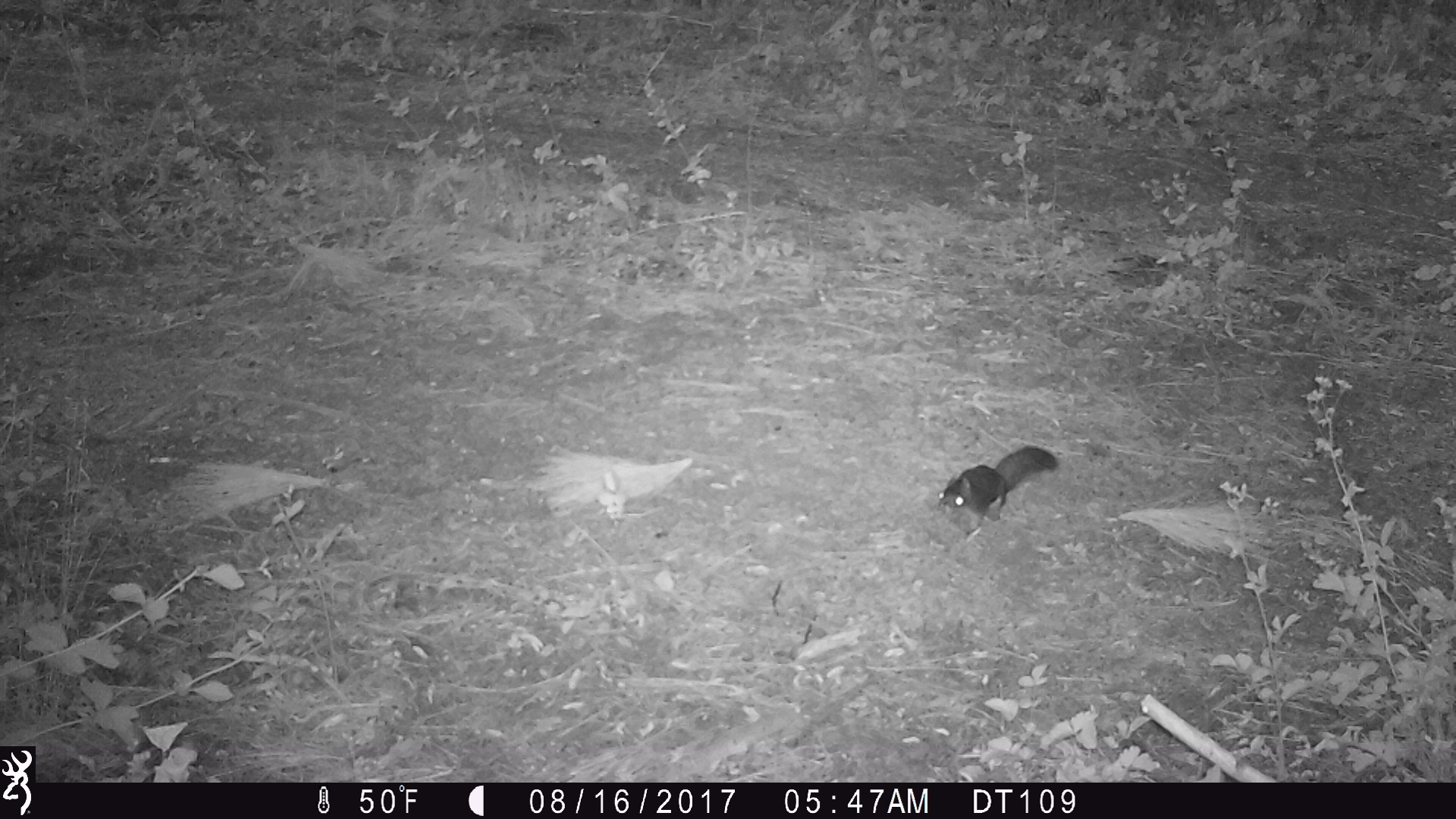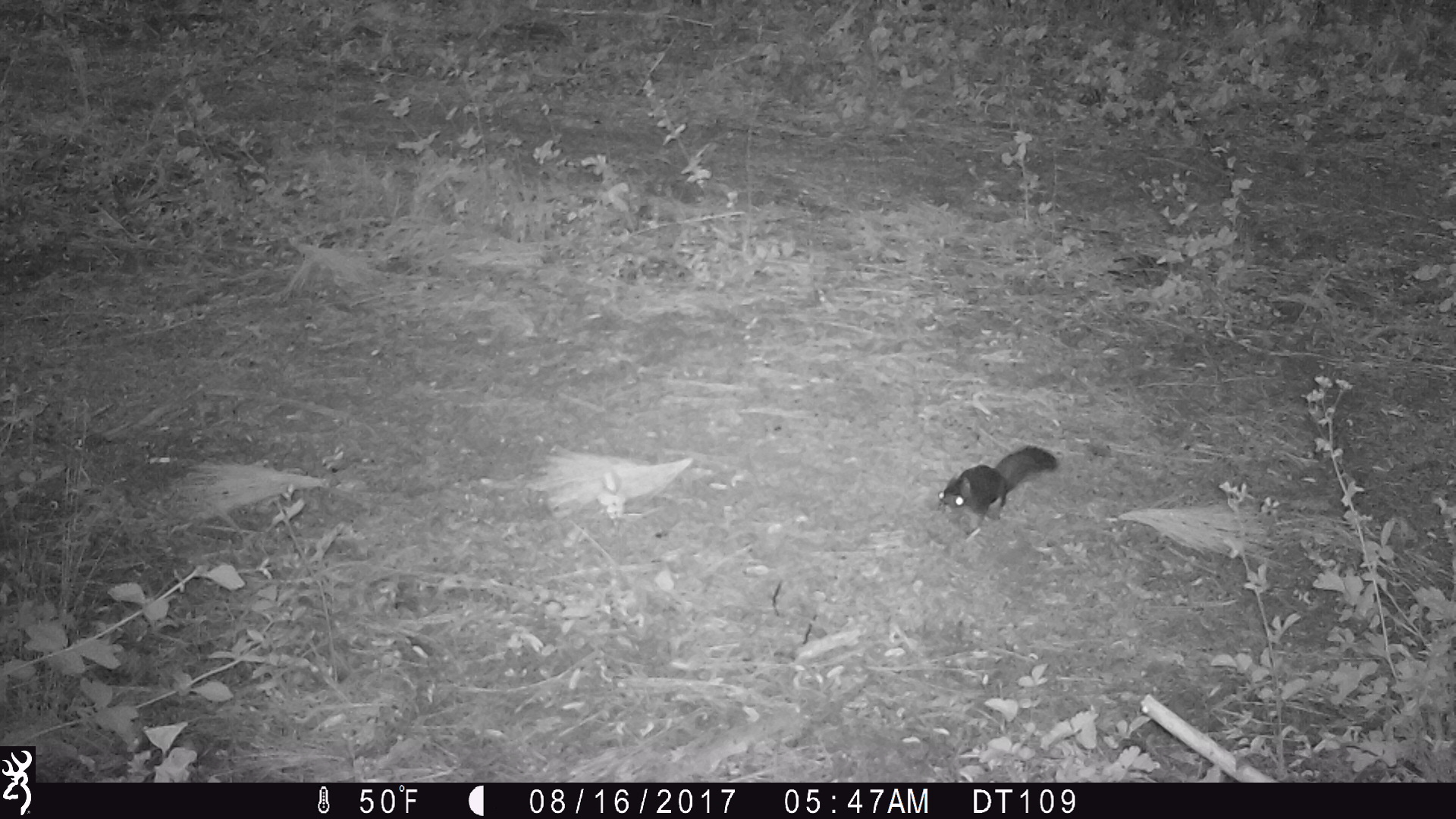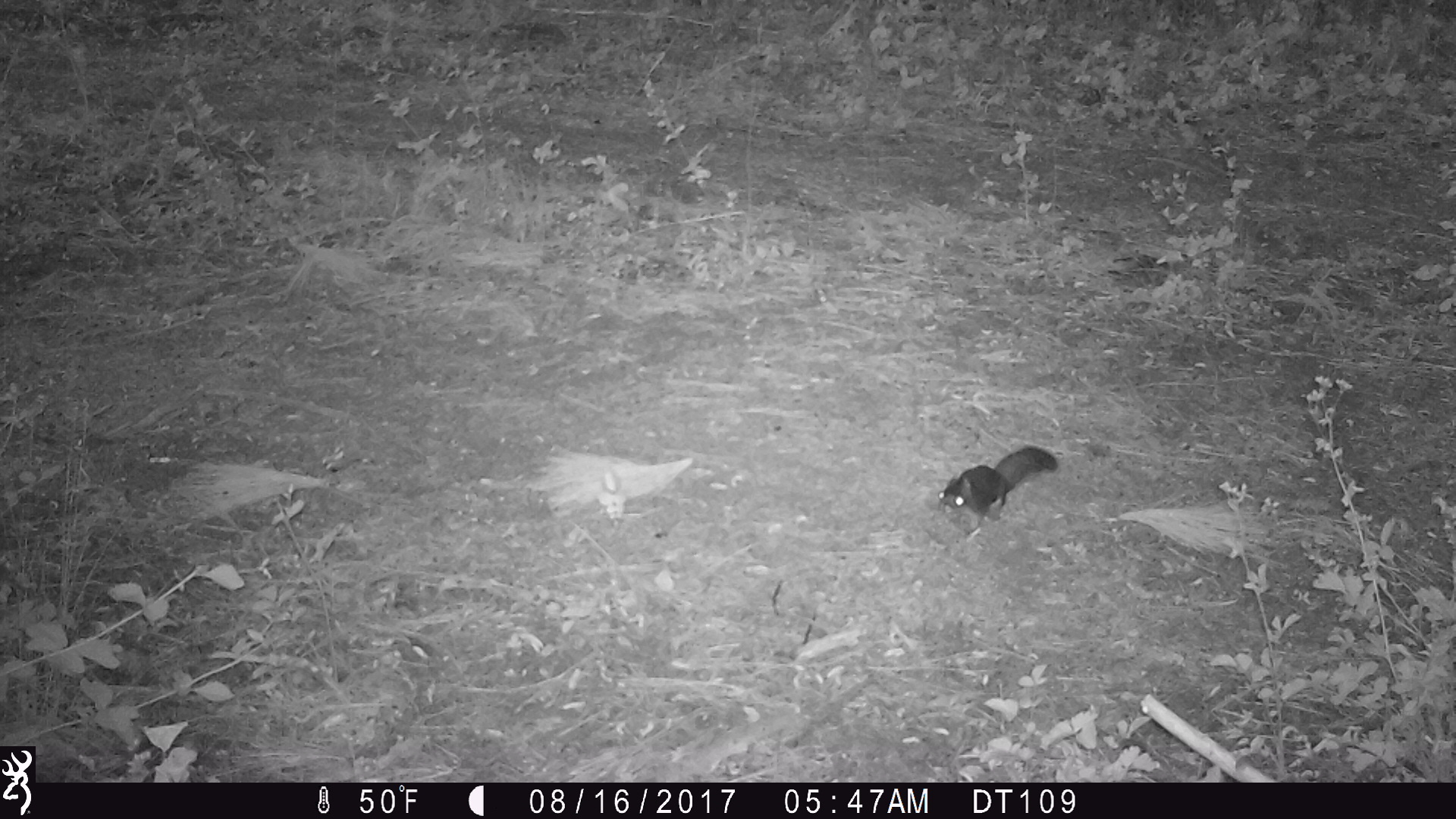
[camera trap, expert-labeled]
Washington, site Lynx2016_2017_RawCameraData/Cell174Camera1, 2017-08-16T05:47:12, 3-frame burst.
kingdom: Animalia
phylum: Chordata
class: Mammalia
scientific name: Mammalia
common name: small mammal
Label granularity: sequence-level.